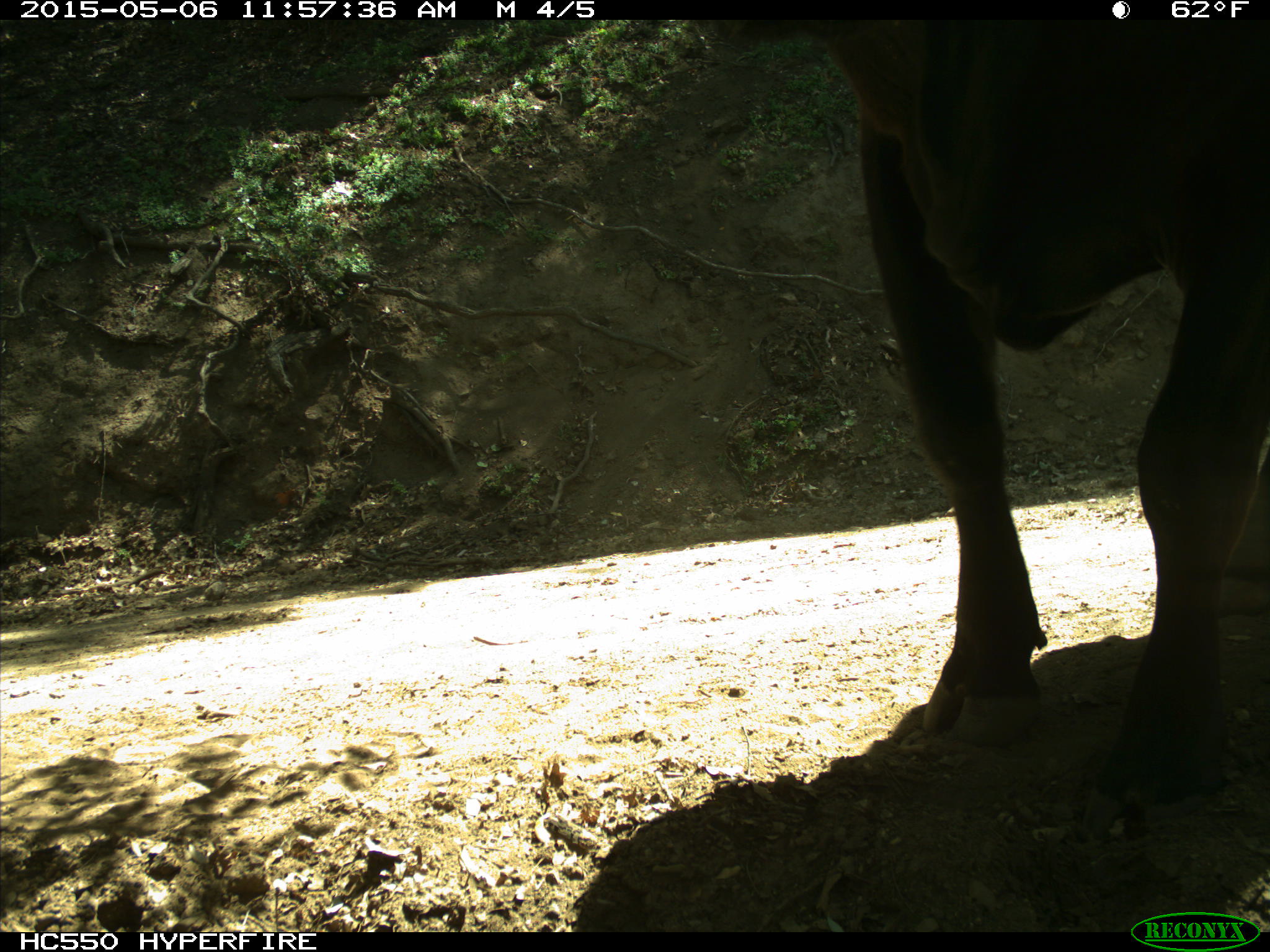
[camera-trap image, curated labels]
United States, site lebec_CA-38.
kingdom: Animalia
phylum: Chordata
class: Mammalia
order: Artiodactyla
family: Bovidae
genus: Bos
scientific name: Bos taurus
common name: domestic cow